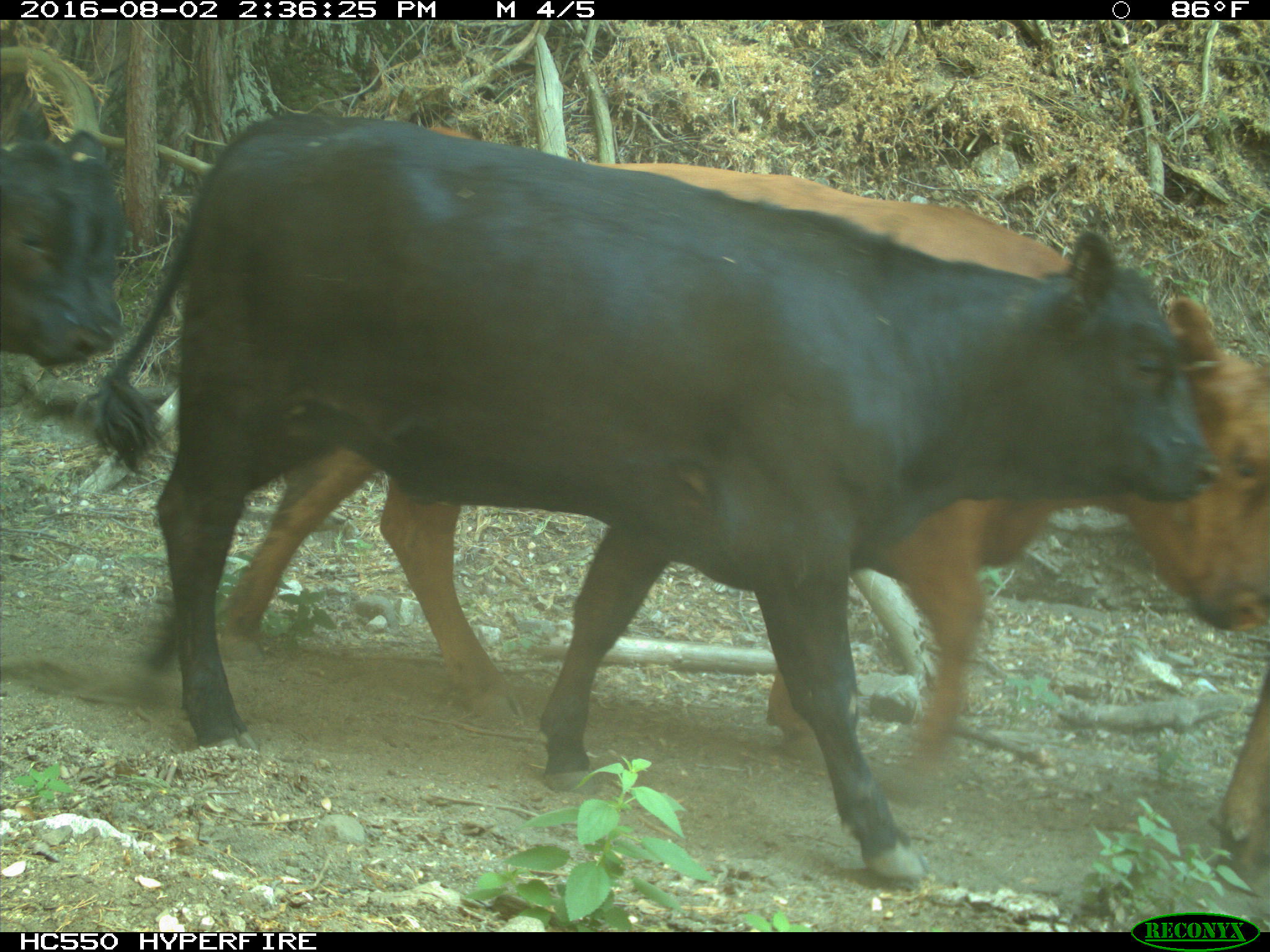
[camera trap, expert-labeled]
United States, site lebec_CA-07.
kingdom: Animalia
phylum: Chordata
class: Mammalia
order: Artiodactyla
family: Bovidae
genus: Bos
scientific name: Bos taurus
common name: domestic cow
Bos taurus (domestic cow).